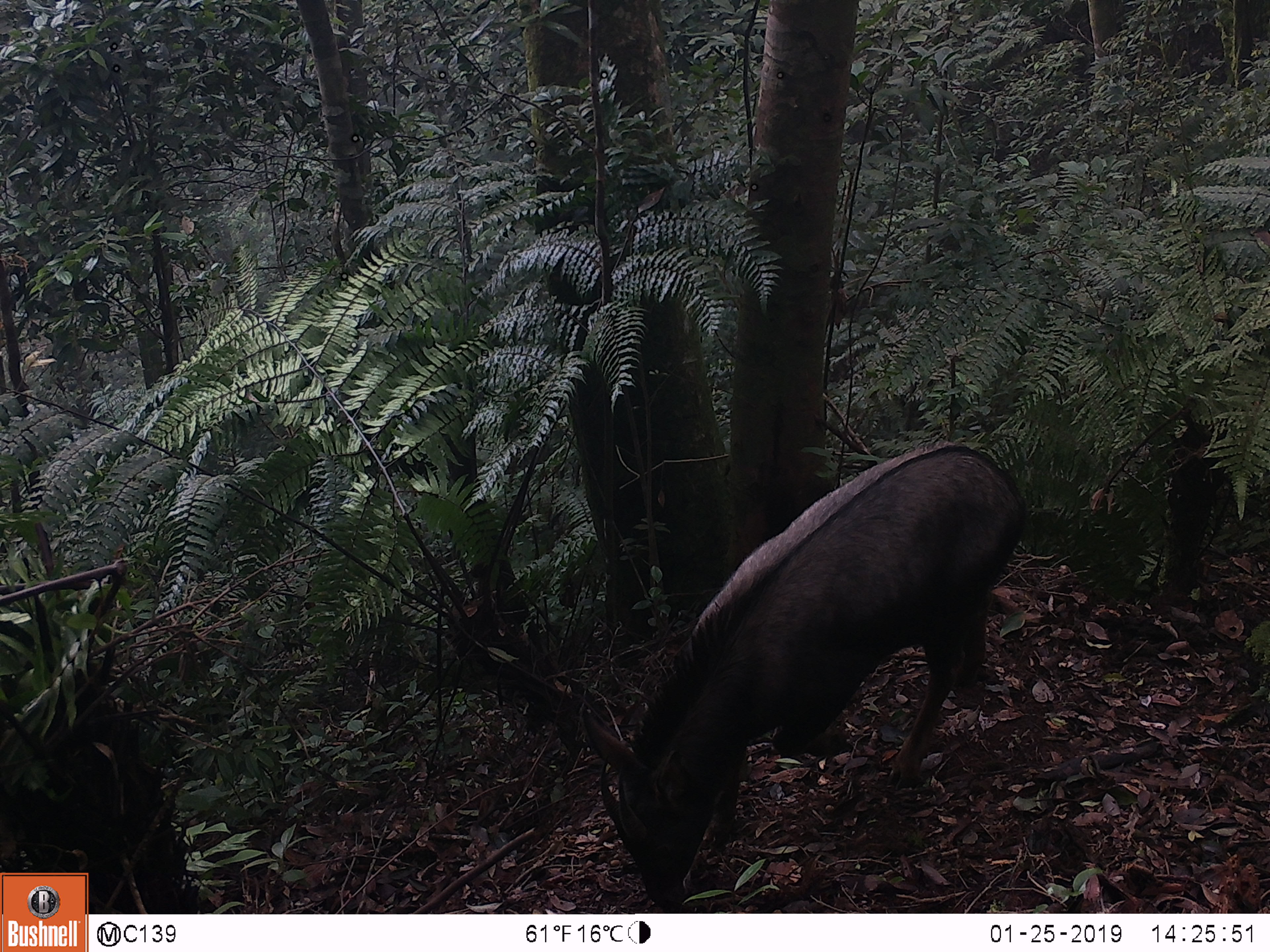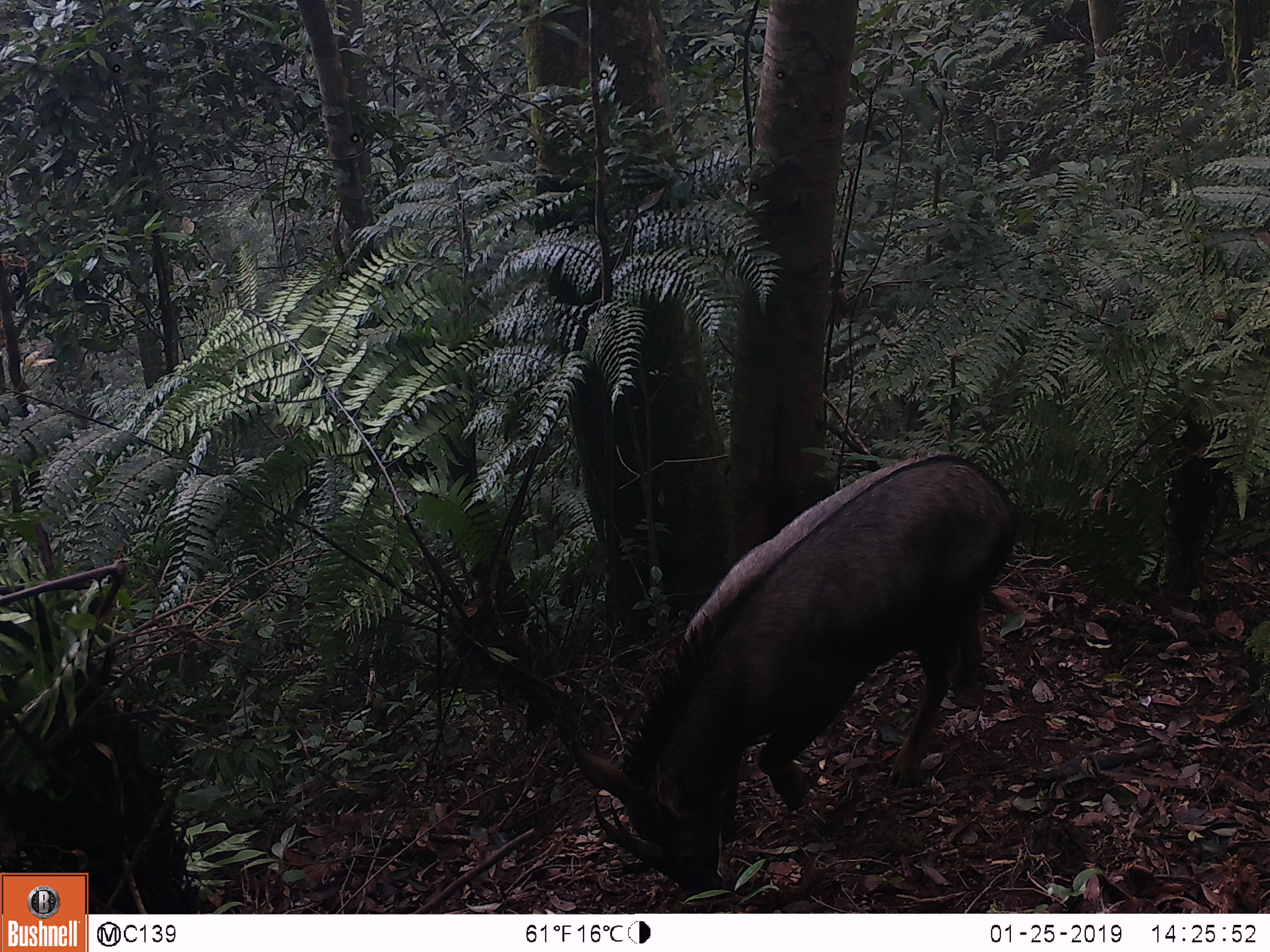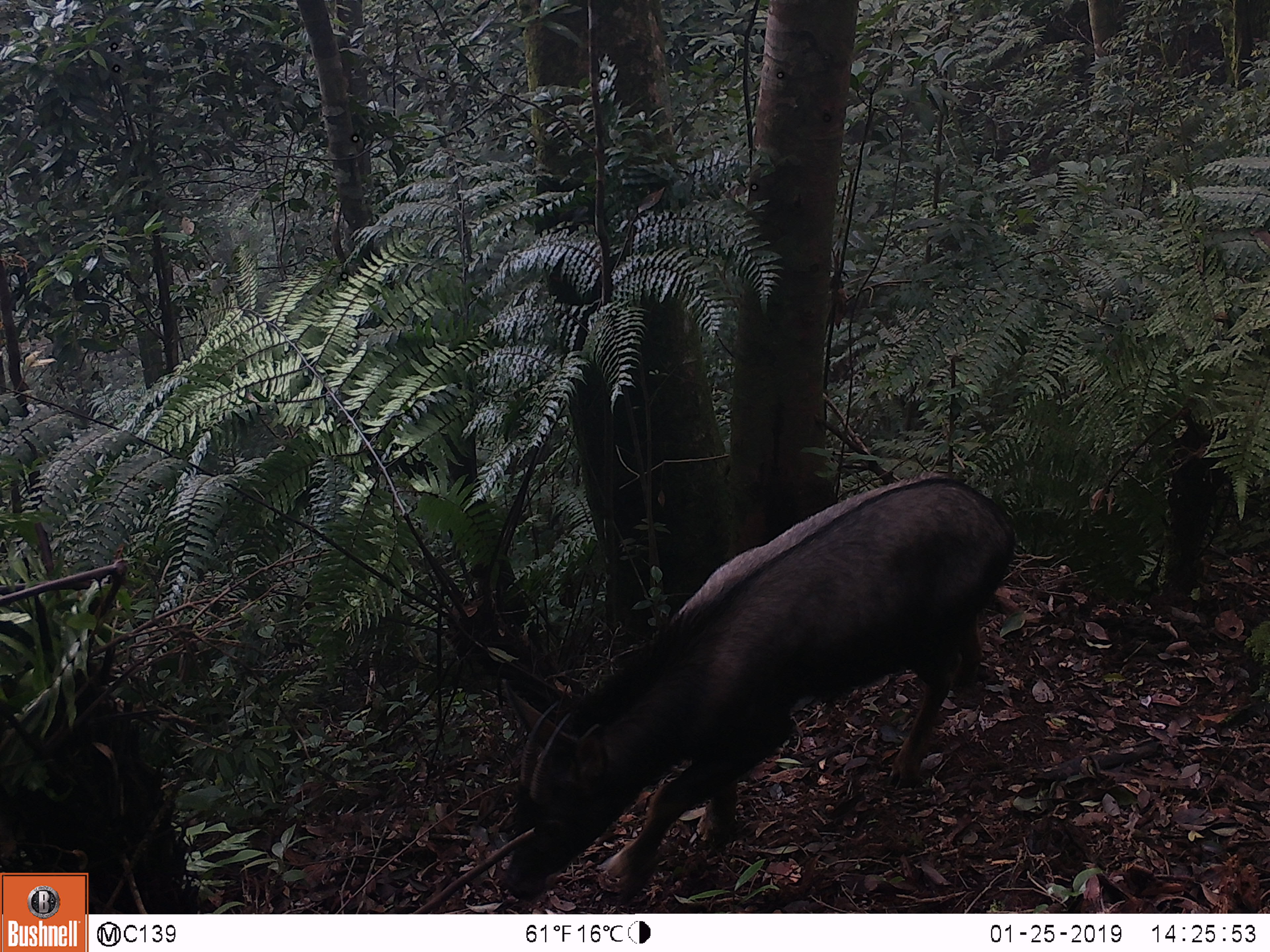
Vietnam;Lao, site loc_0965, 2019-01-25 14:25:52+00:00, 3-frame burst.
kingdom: Animalia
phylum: Chordata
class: Mammalia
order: Artiodactyla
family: Bovidae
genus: Capricornis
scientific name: Capricornis sumatraensis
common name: chinese serow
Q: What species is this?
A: Chinese serow (Capricornis sumatraensis).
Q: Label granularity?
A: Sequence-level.